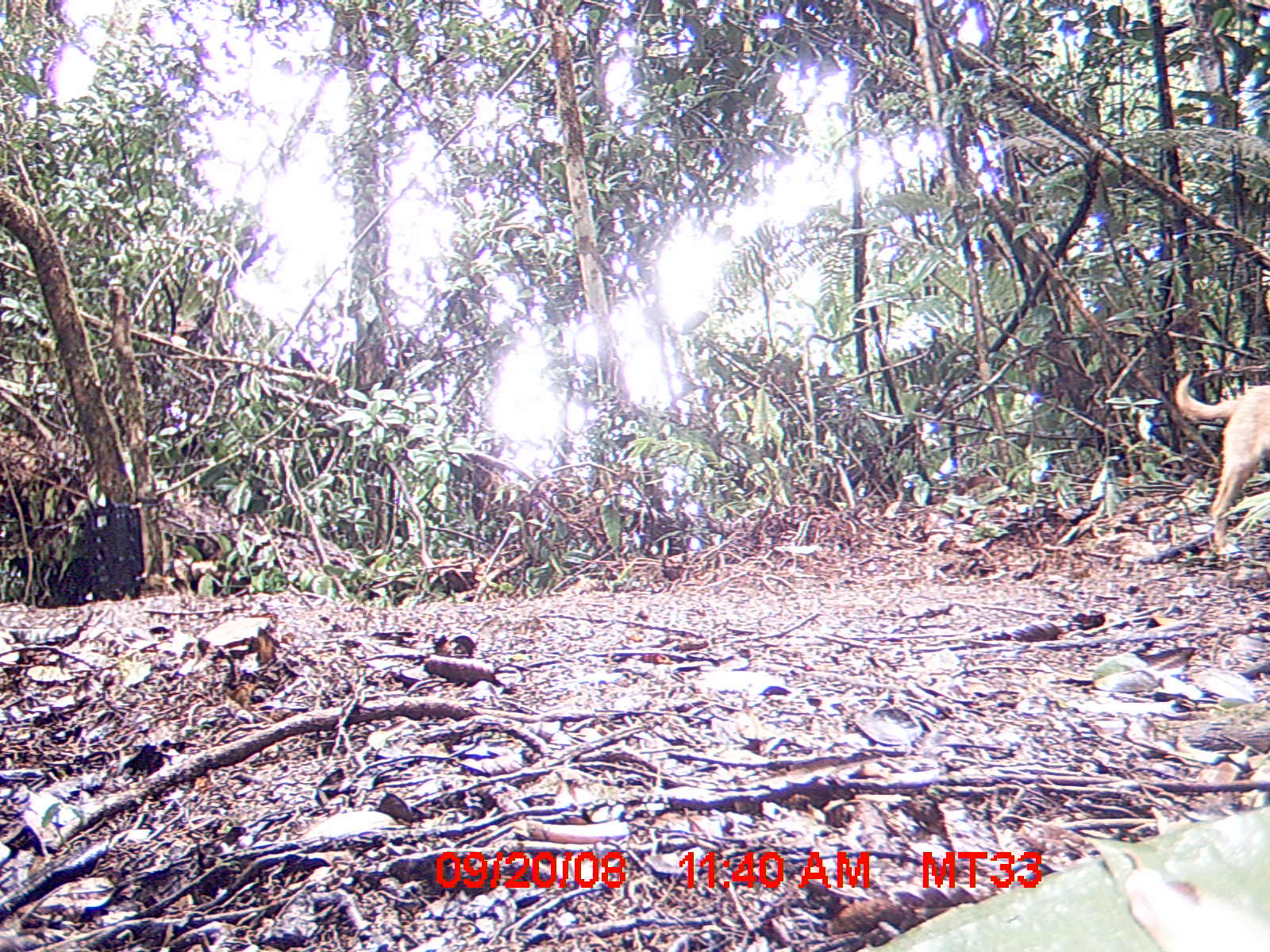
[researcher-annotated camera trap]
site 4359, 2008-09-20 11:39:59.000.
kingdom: Animalia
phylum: Chordata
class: Mammalia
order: Carnivora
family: Canidae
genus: Canis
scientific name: Canis familiaris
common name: domestic dog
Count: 1.